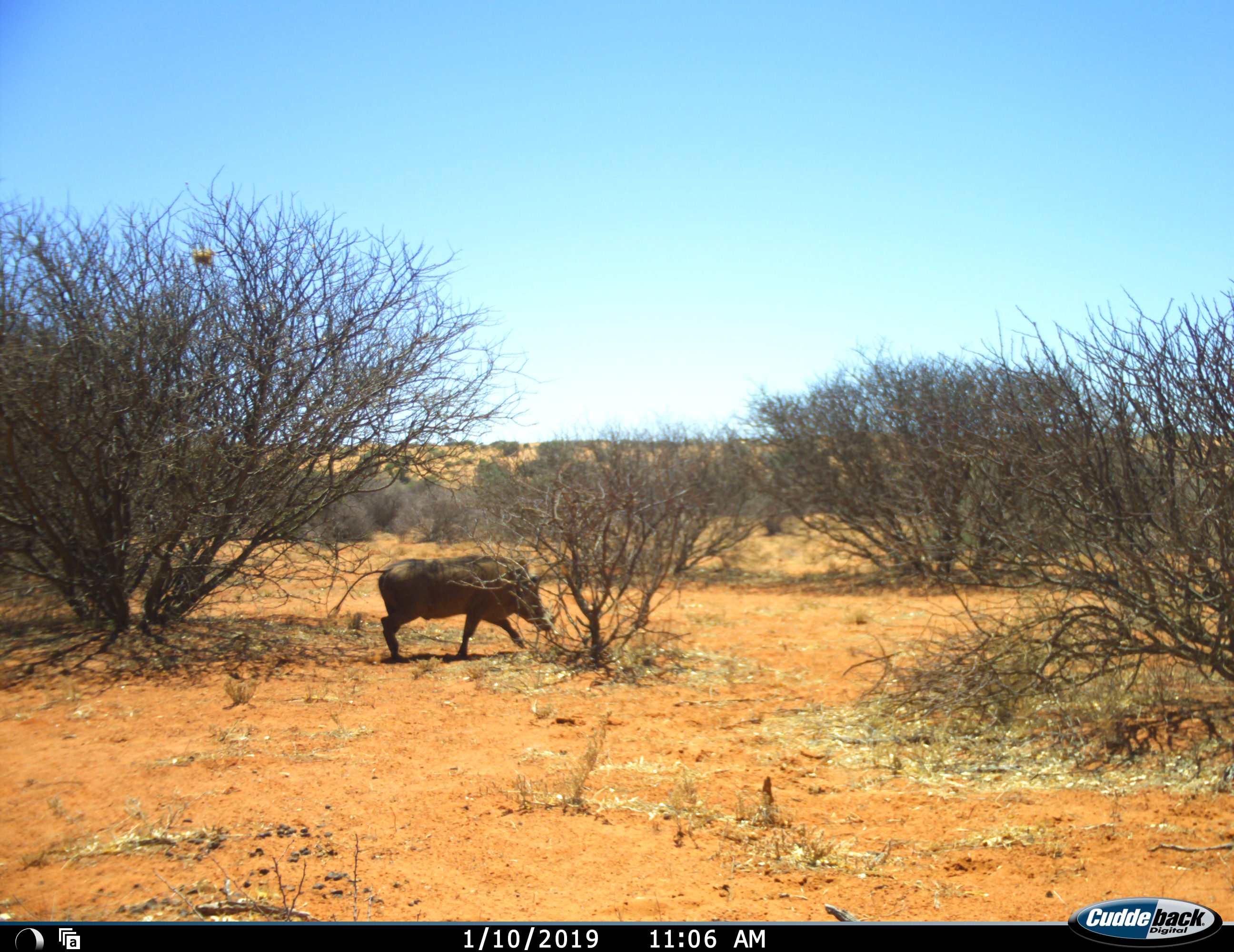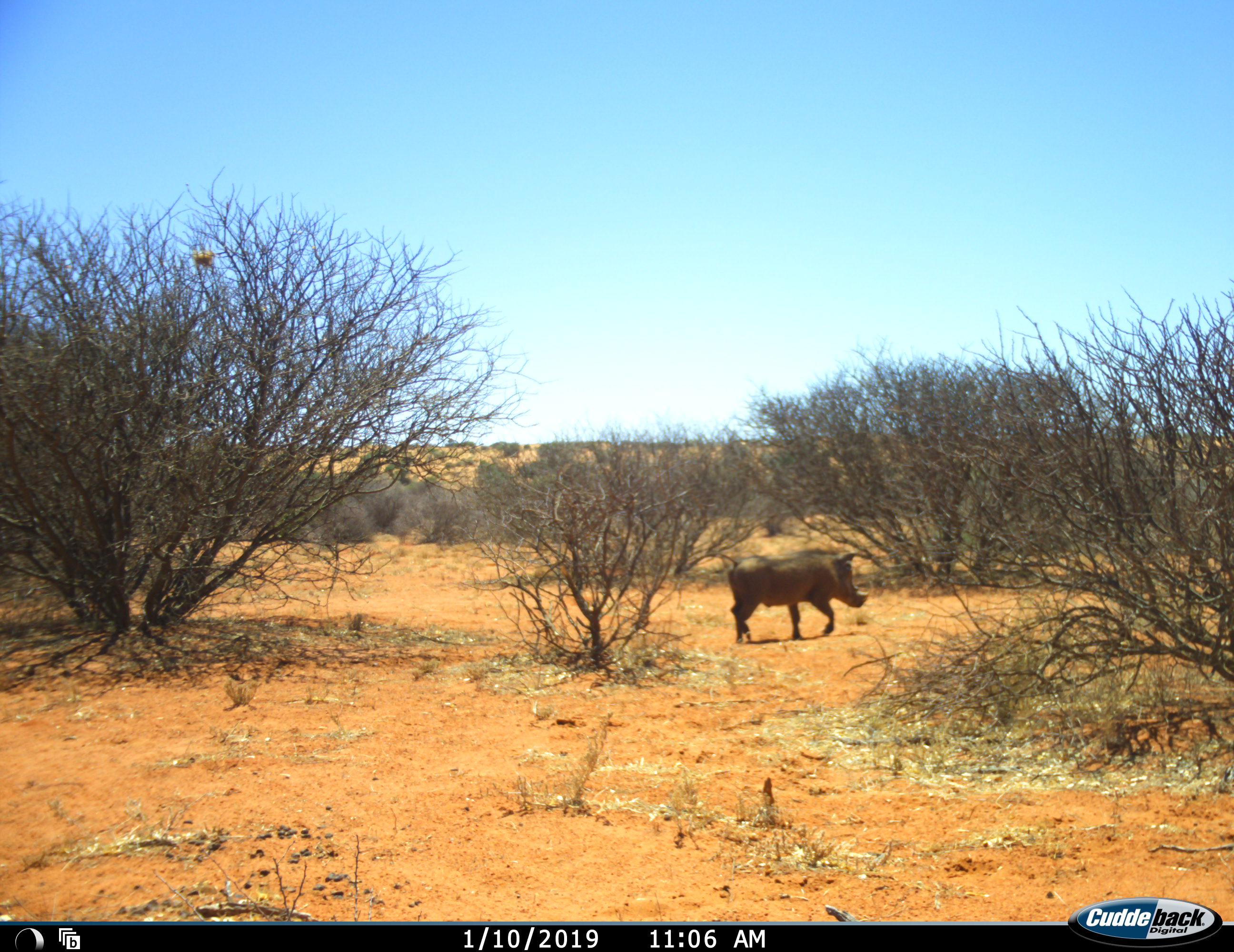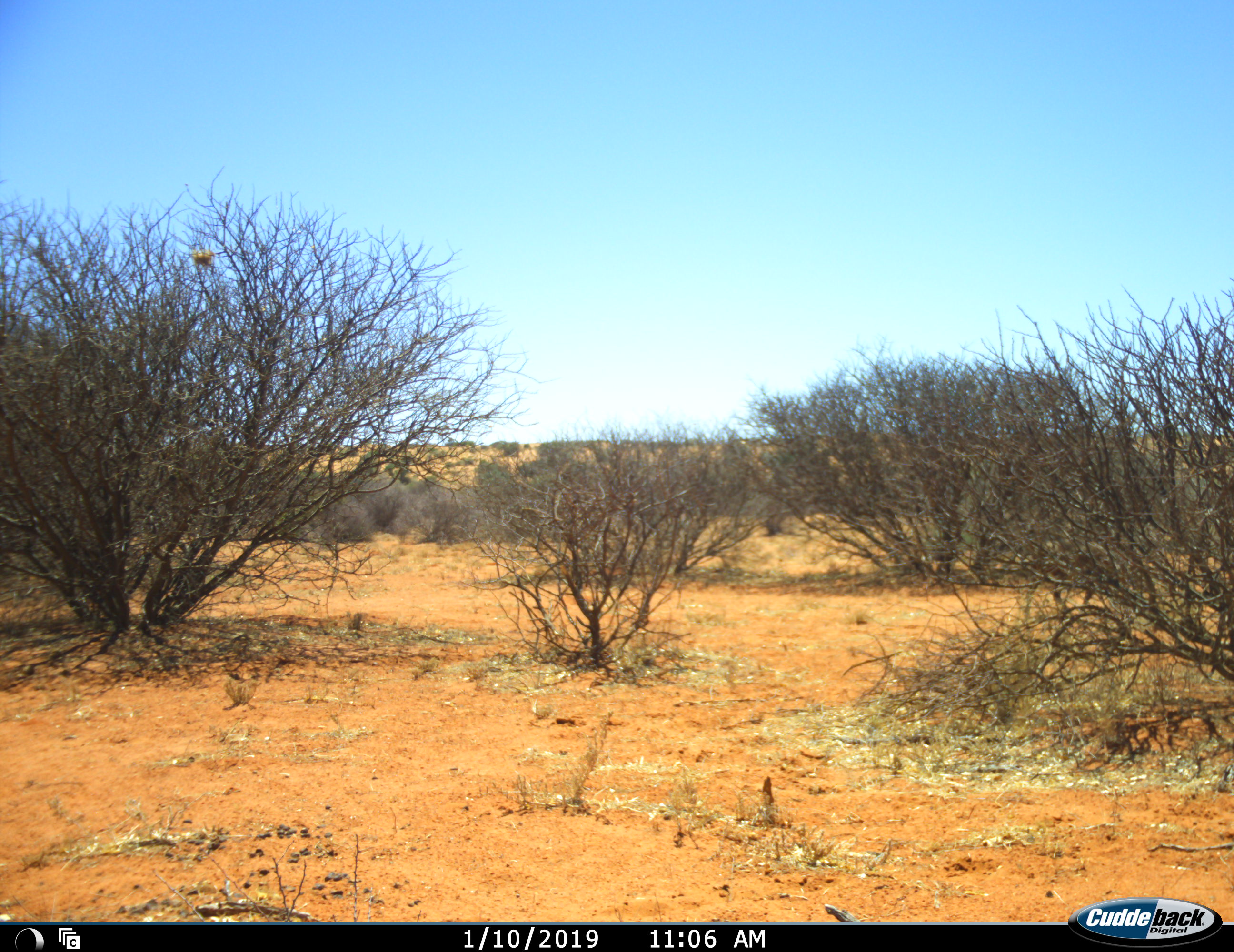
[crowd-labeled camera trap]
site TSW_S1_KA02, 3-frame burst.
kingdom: Animalia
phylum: Chordata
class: Mammalia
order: Artiodactyla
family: Suidae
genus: Phacochoerus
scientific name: Phacochoerus africanus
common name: warthog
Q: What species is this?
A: Warthog (Phacochoerus africanus).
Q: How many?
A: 1.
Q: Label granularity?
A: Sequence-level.